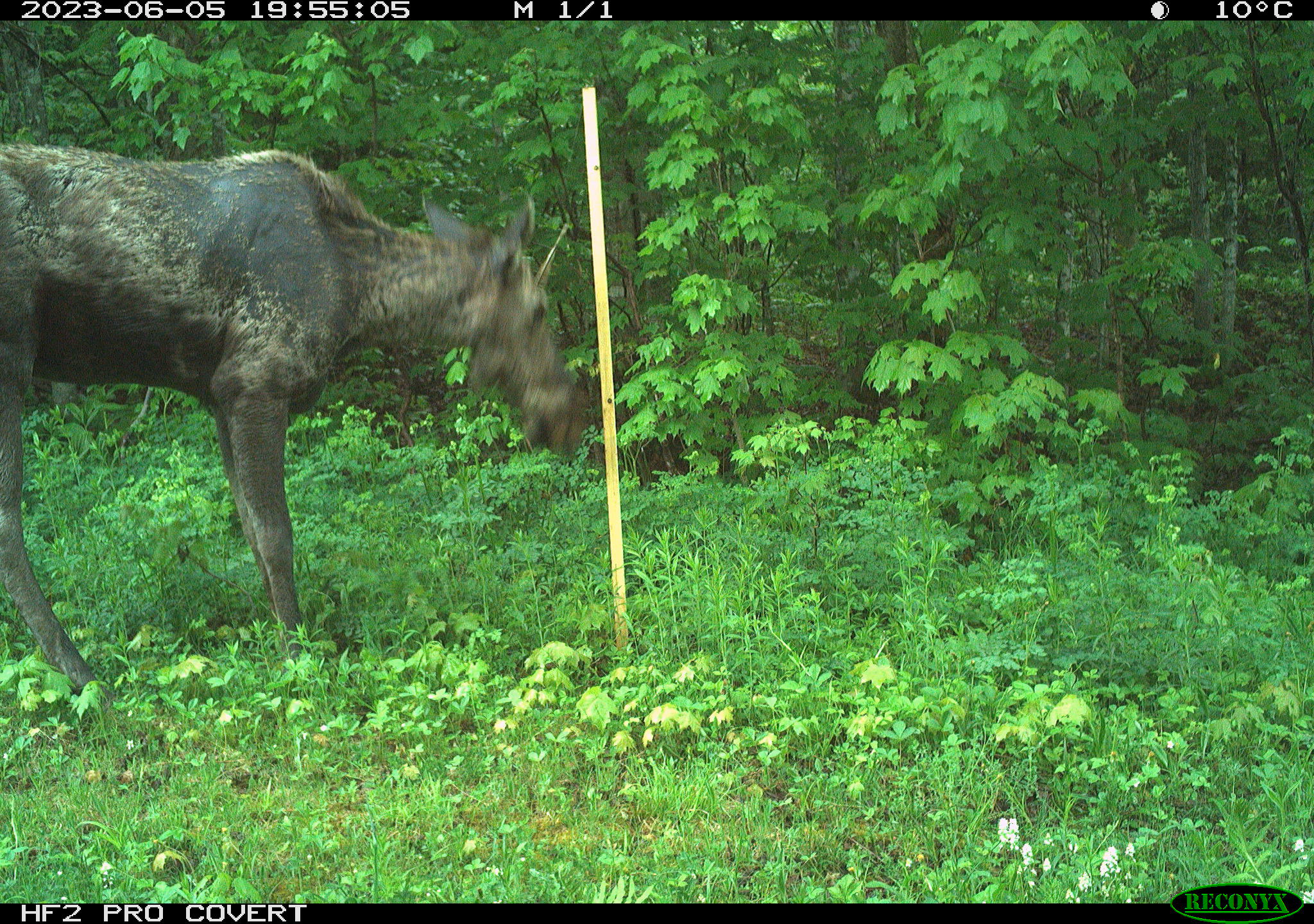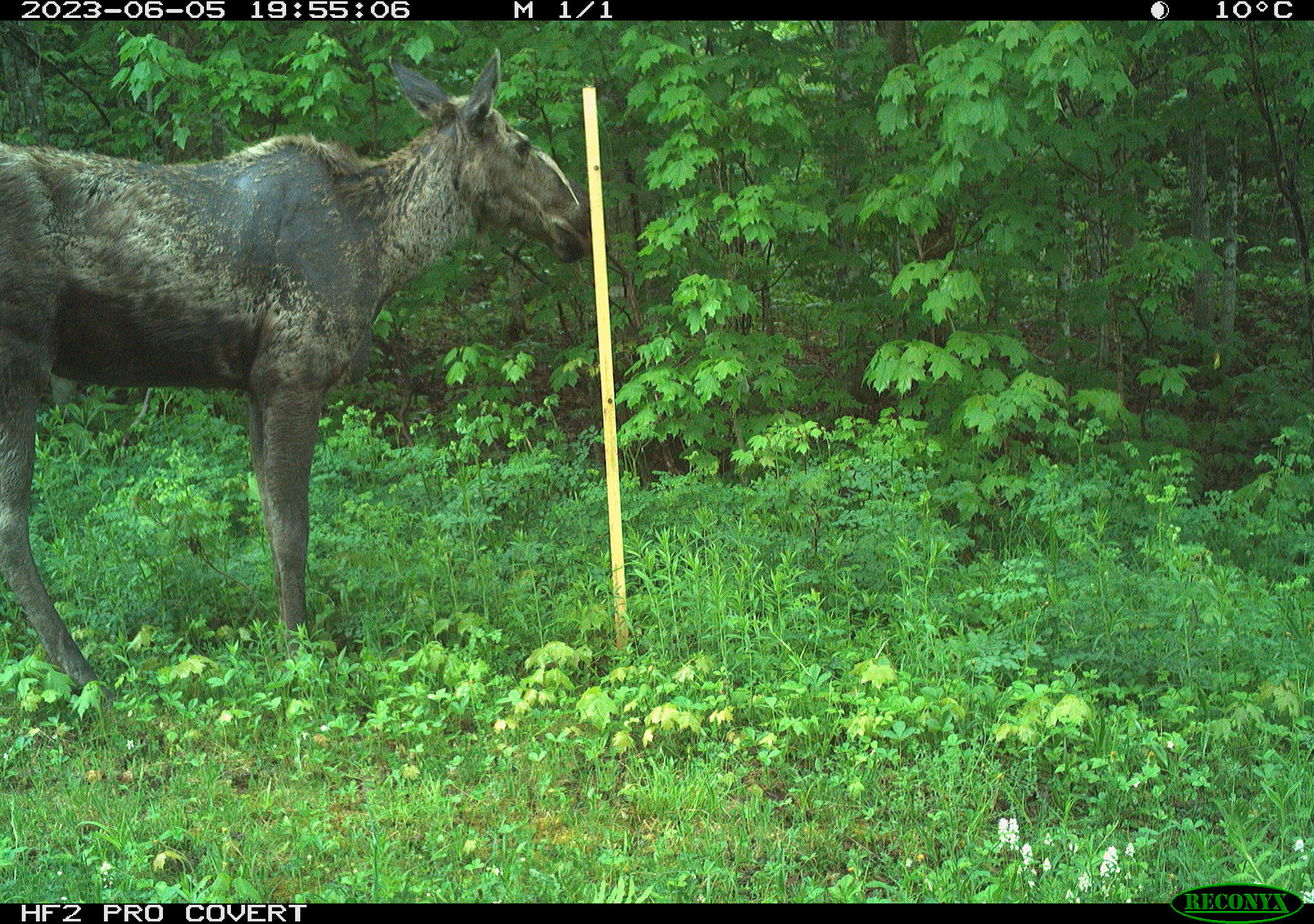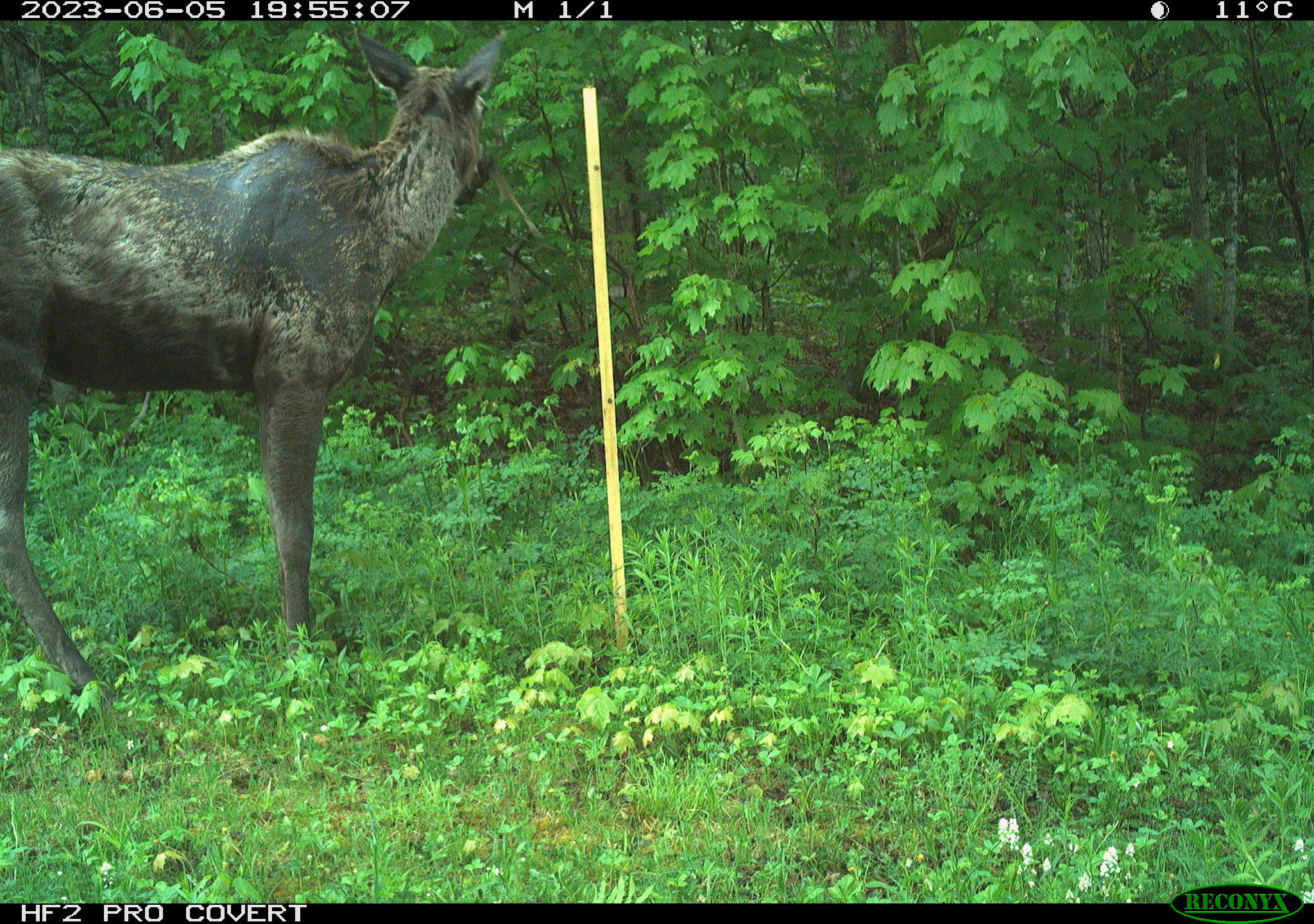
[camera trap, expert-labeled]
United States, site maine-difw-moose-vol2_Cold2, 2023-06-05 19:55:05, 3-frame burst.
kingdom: Animalia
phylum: Chordata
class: Mammalia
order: Artiodactyla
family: Cervidae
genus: Alces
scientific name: Alces alces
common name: moose